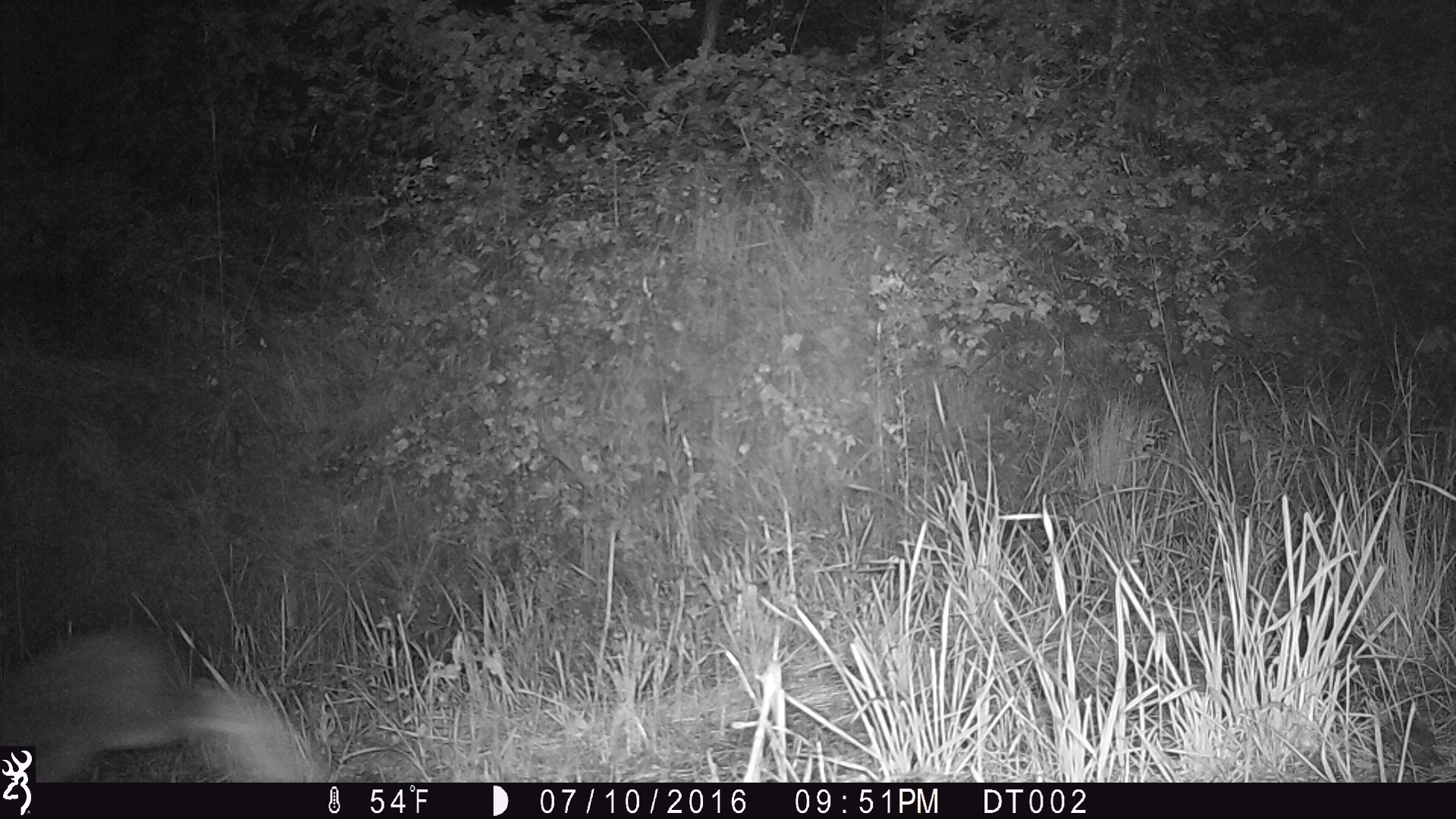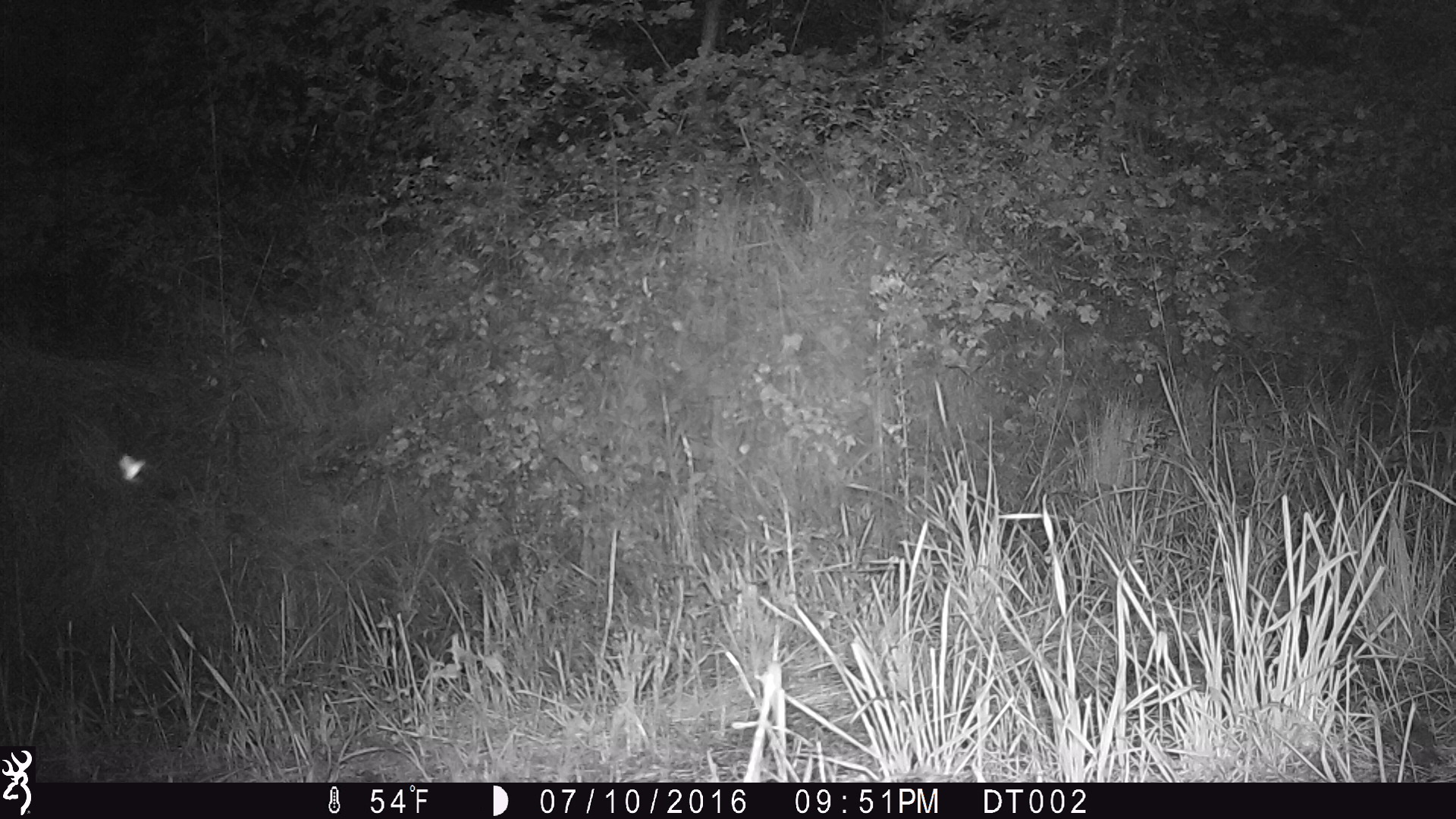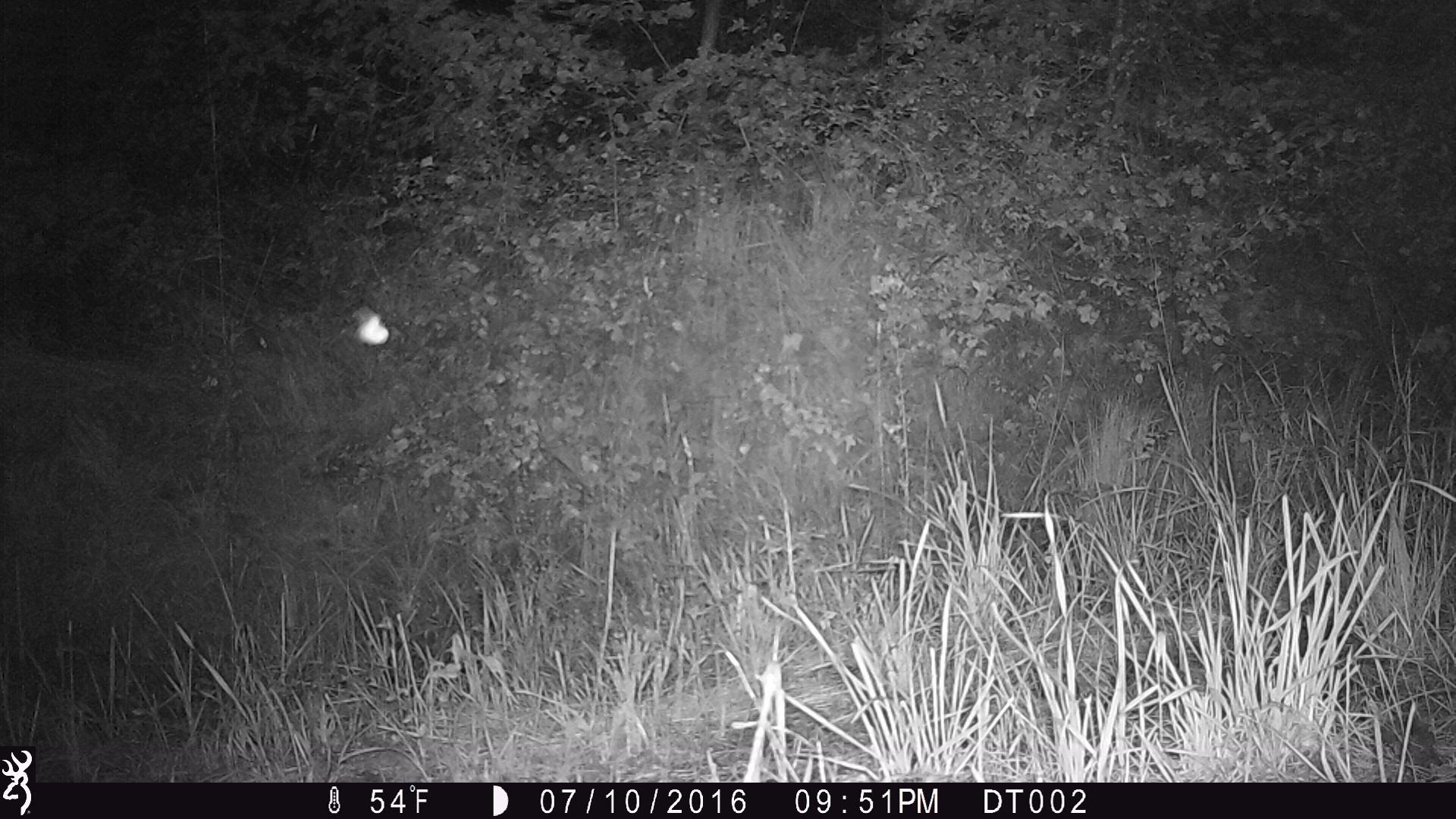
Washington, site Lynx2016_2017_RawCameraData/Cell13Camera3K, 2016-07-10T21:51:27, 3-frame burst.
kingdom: Animalia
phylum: Chordata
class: Mammalia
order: Lagomorpha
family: Leporidae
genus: Lepus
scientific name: Lepus americanus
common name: snowshoe hare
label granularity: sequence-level